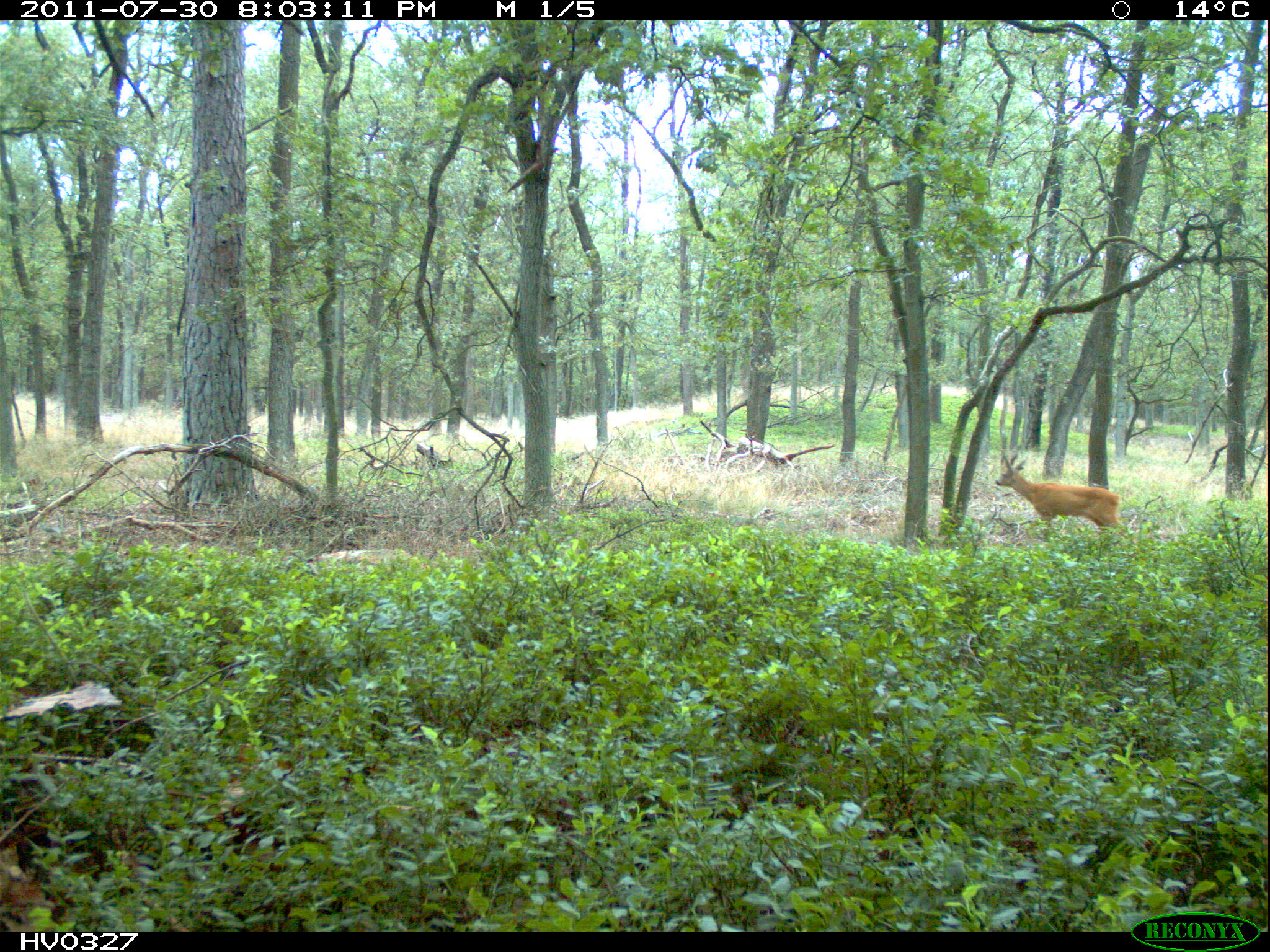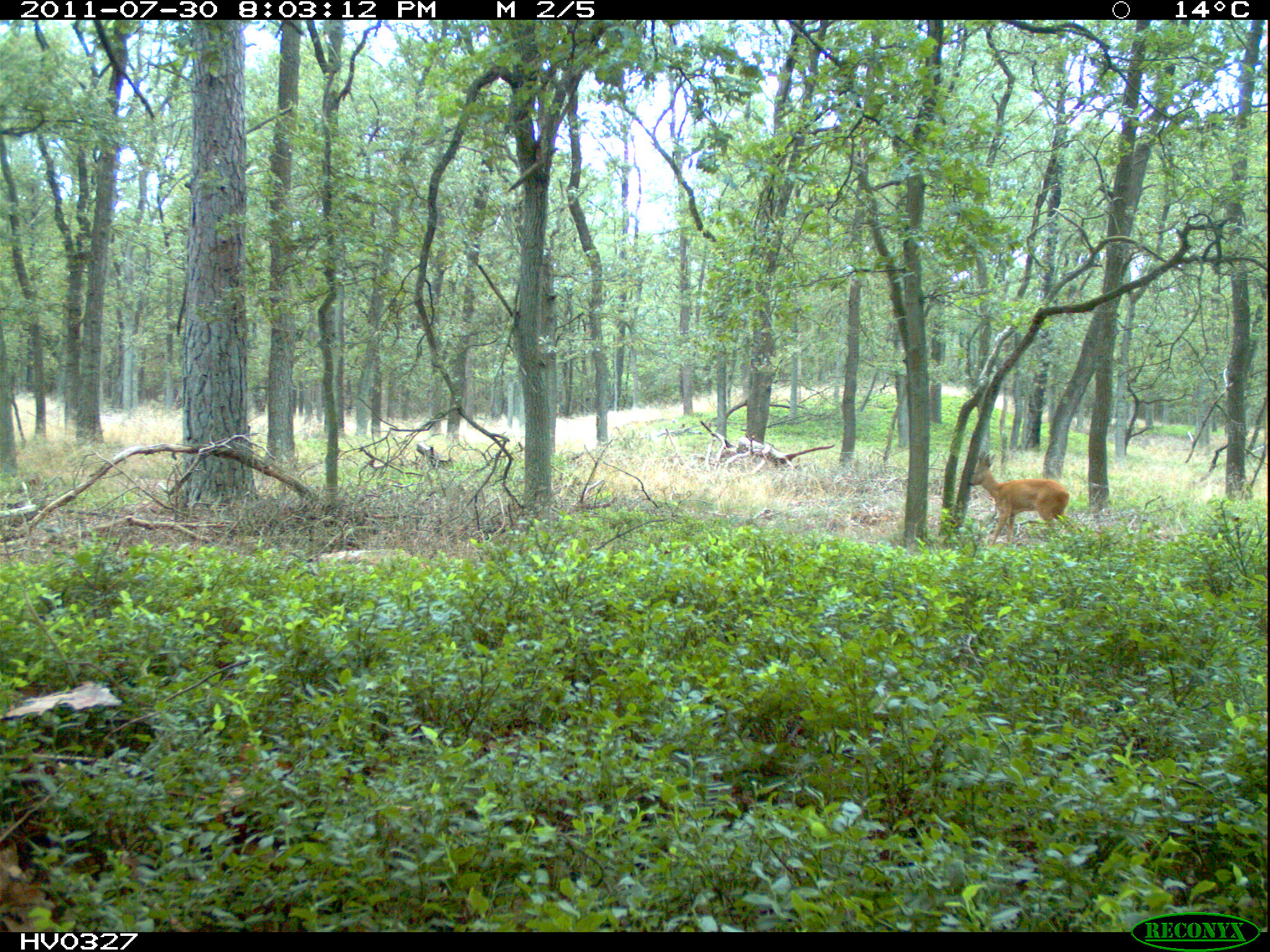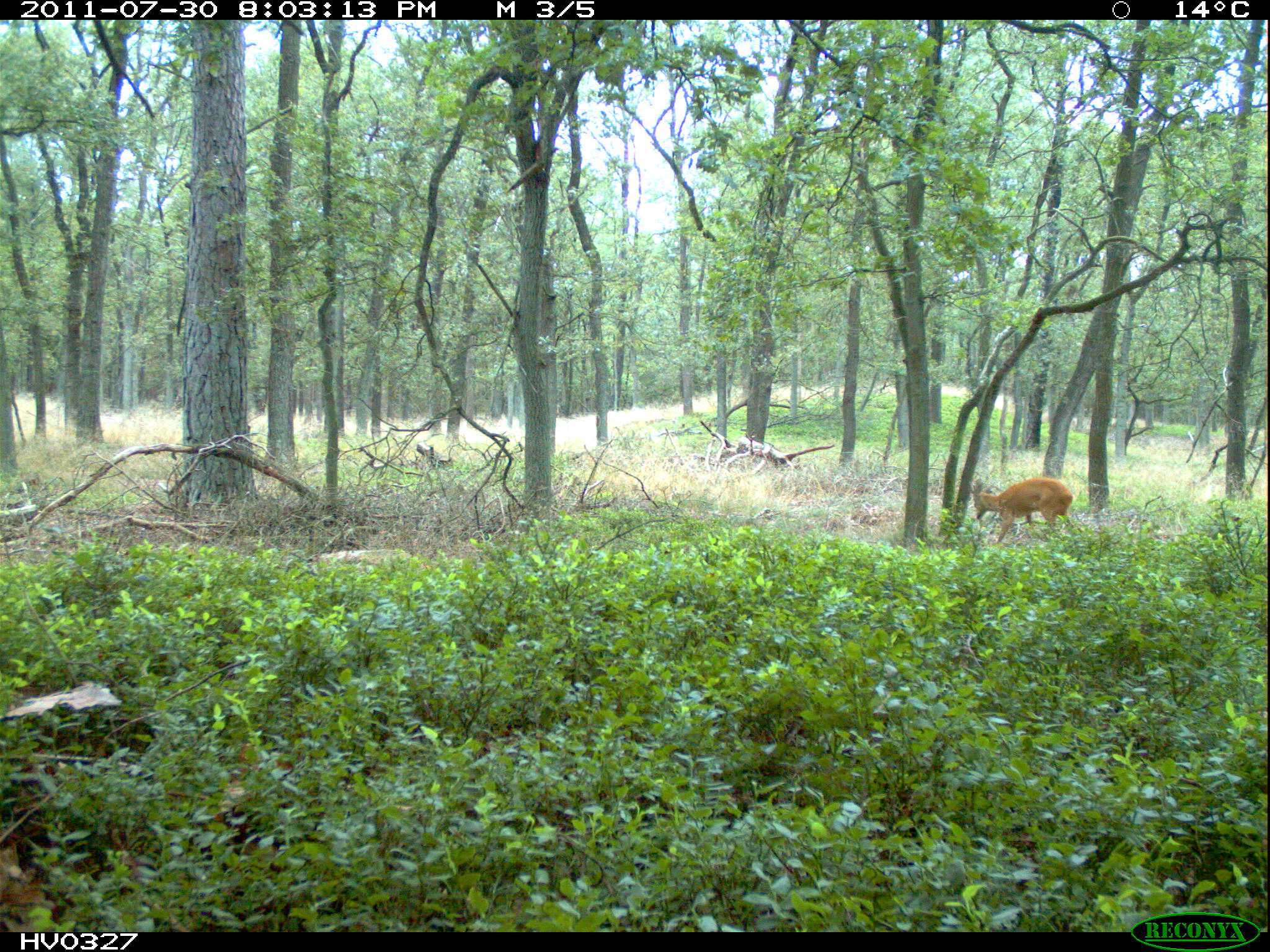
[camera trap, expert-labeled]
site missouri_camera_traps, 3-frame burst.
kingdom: Animalia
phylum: Chordata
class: Mammalia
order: Artiodactyla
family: Cervidae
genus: Capreolus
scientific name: Capreolus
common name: roe deer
Roe deer (Capreolus). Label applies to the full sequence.